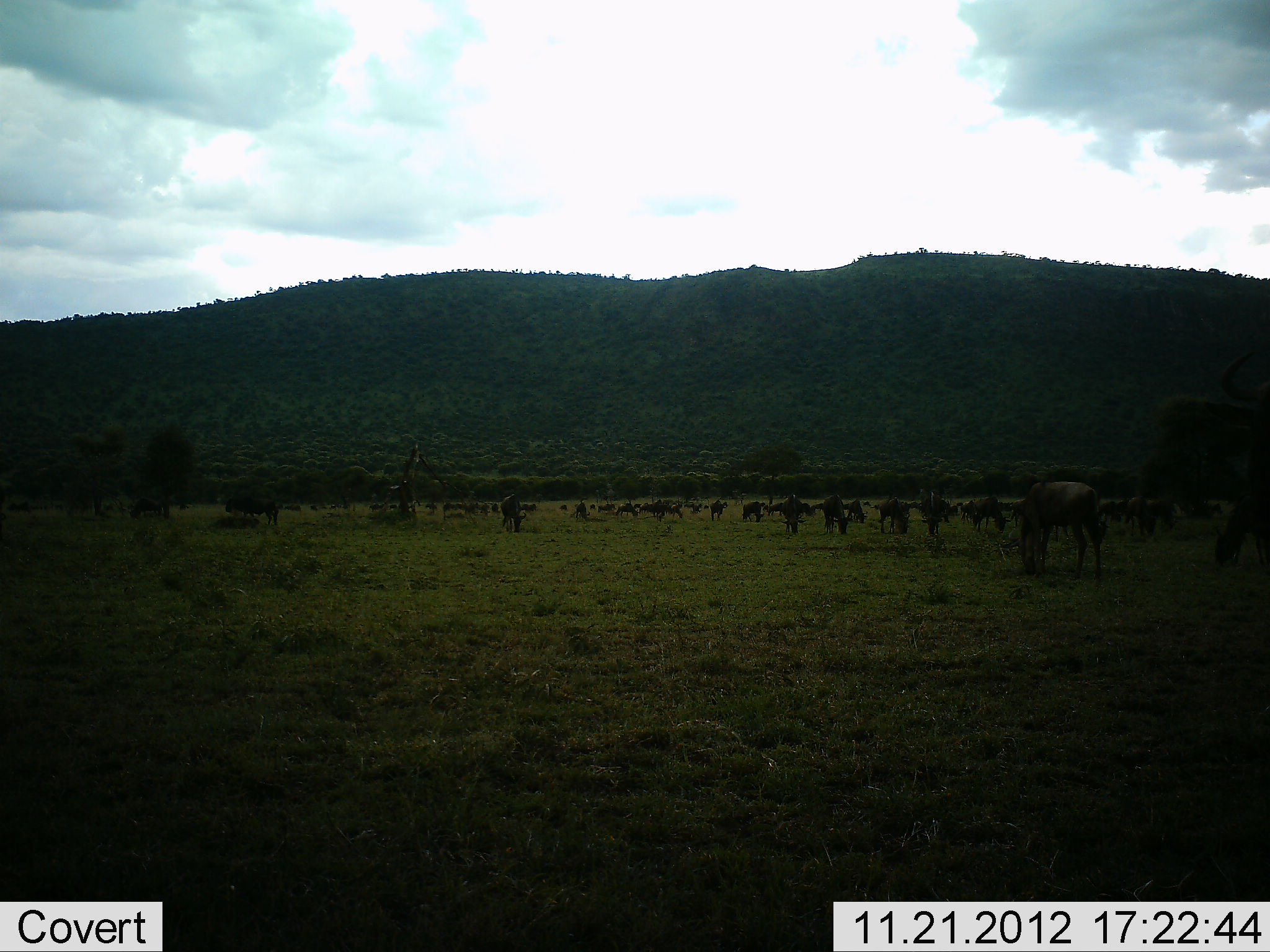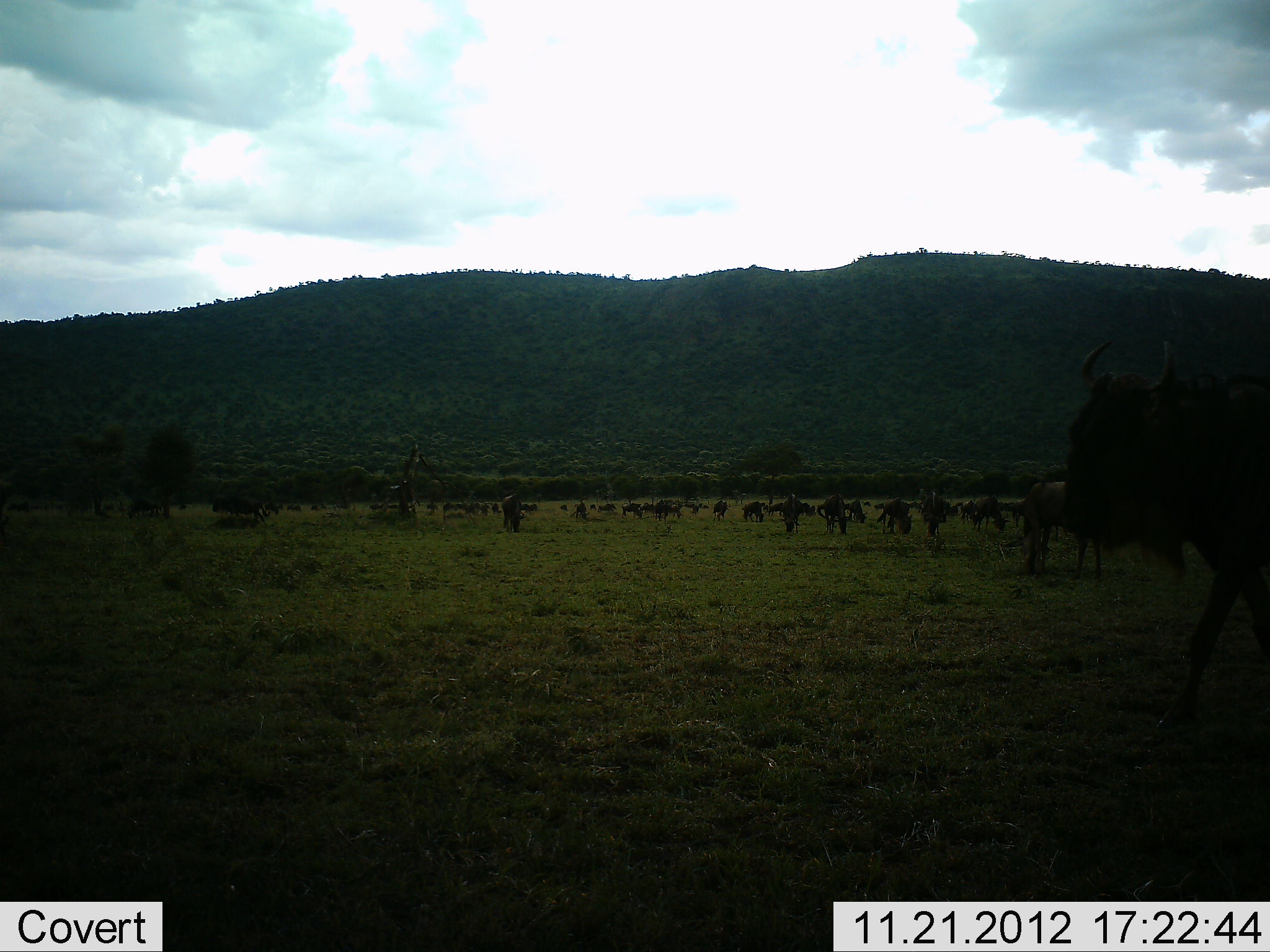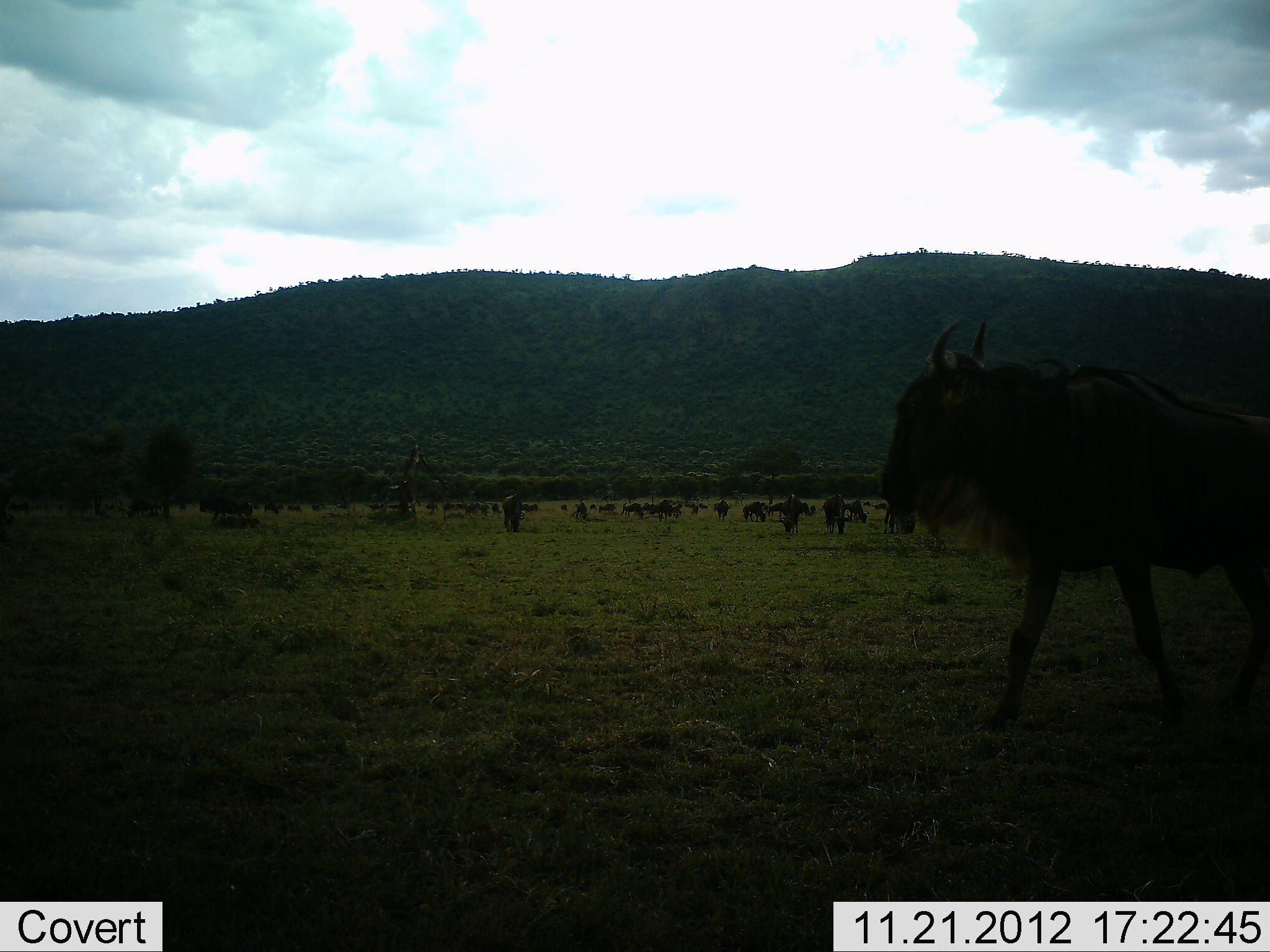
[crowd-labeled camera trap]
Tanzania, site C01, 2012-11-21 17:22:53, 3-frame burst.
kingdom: Animalia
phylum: Chordata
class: Mammalia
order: Artiodactyla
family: Bovidae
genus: Connochaetes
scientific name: Connochaetes taurinus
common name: blue wildebeest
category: wildebeest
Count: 11-50.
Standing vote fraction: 27%.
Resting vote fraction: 7%.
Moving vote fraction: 80%.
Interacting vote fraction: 0%.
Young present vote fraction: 7%.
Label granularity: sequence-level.